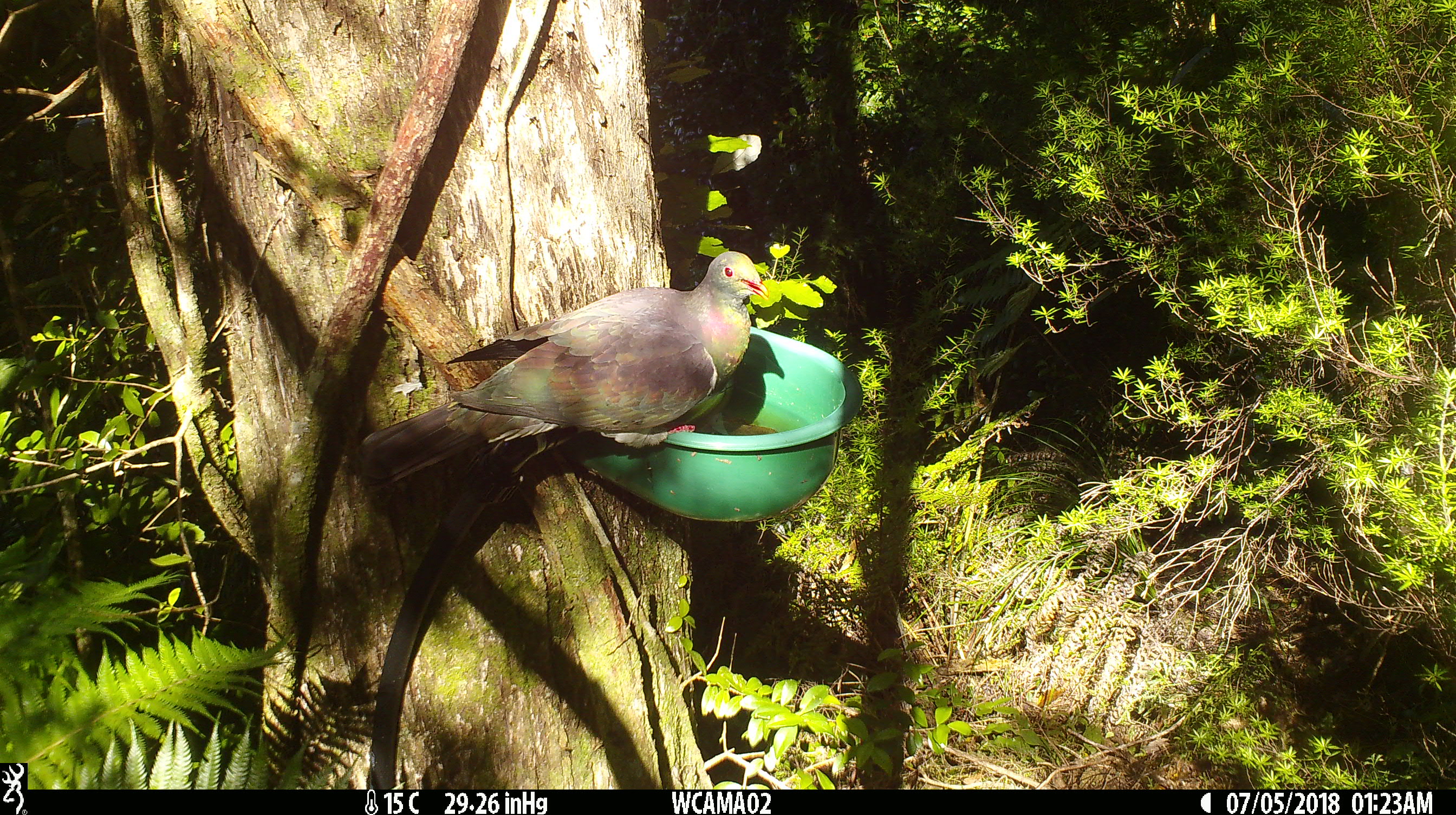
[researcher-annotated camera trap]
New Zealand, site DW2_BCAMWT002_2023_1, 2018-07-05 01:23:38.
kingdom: Animalia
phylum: Chordata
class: Aves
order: Columbiformes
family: Columbidae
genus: Hemiphaga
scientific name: Hemiphaga novaeseelandiae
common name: new zealand pigeon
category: kereru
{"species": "kereru (new zealand pigeon) (Hemiphaga novaeseelandiae)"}